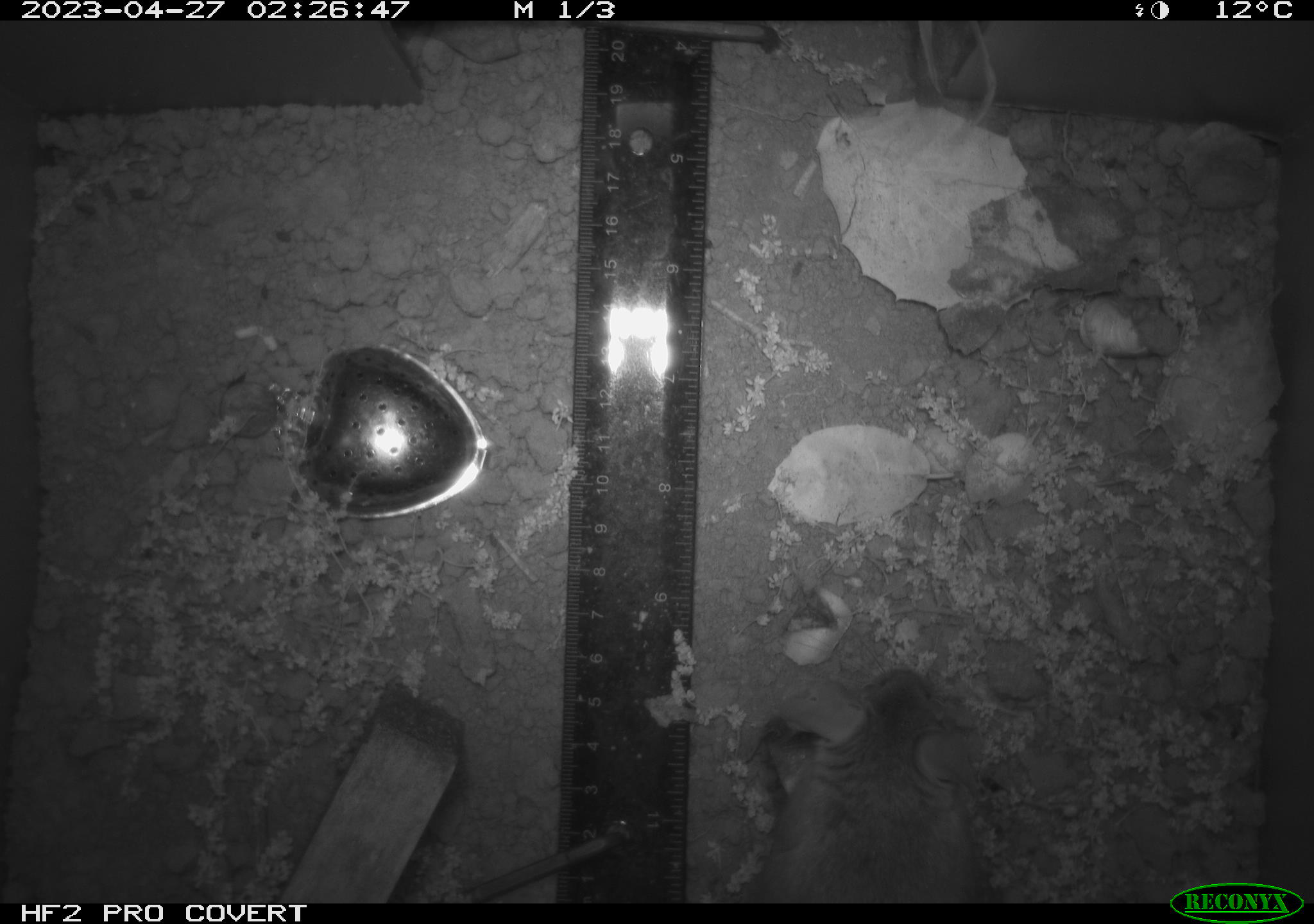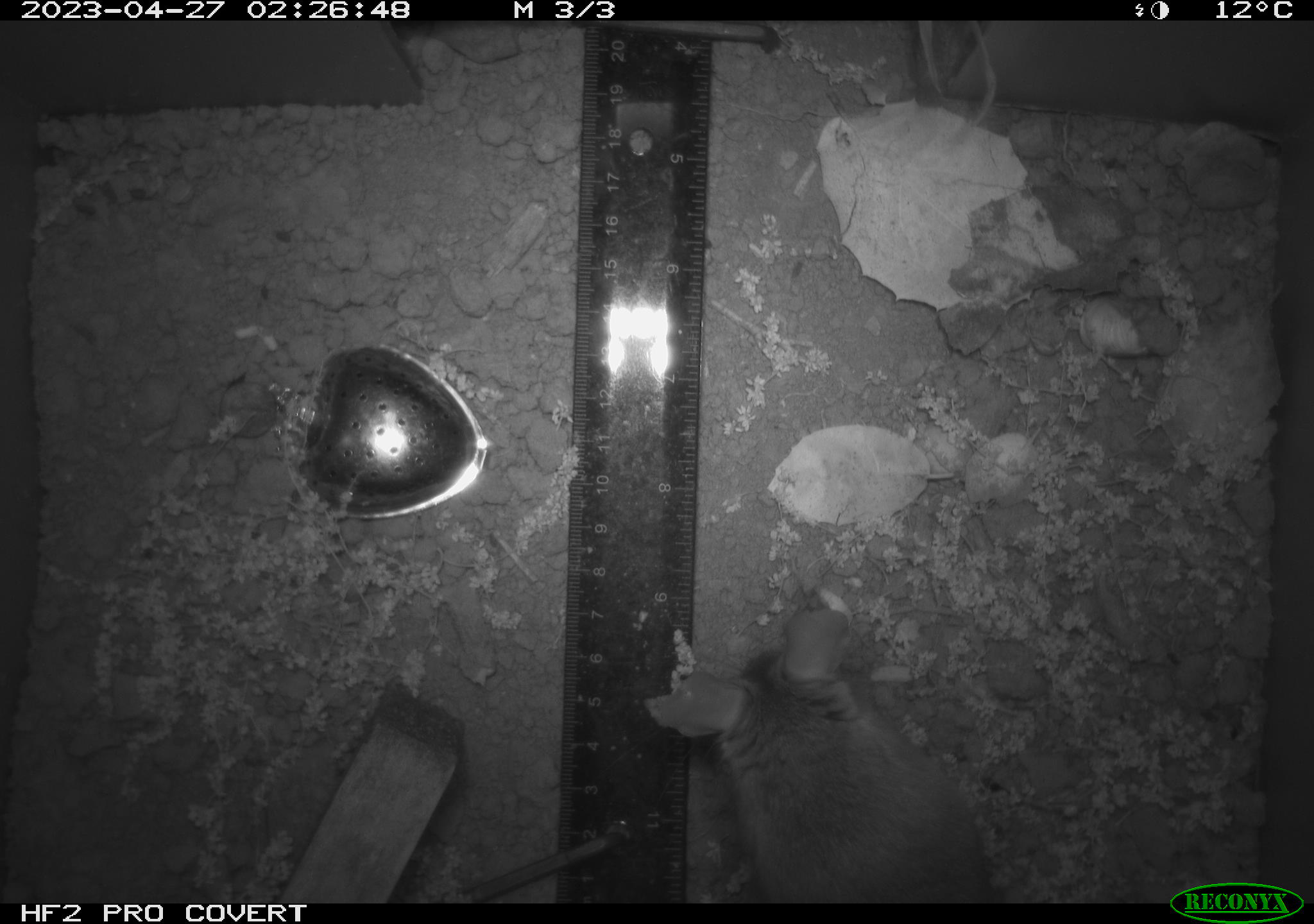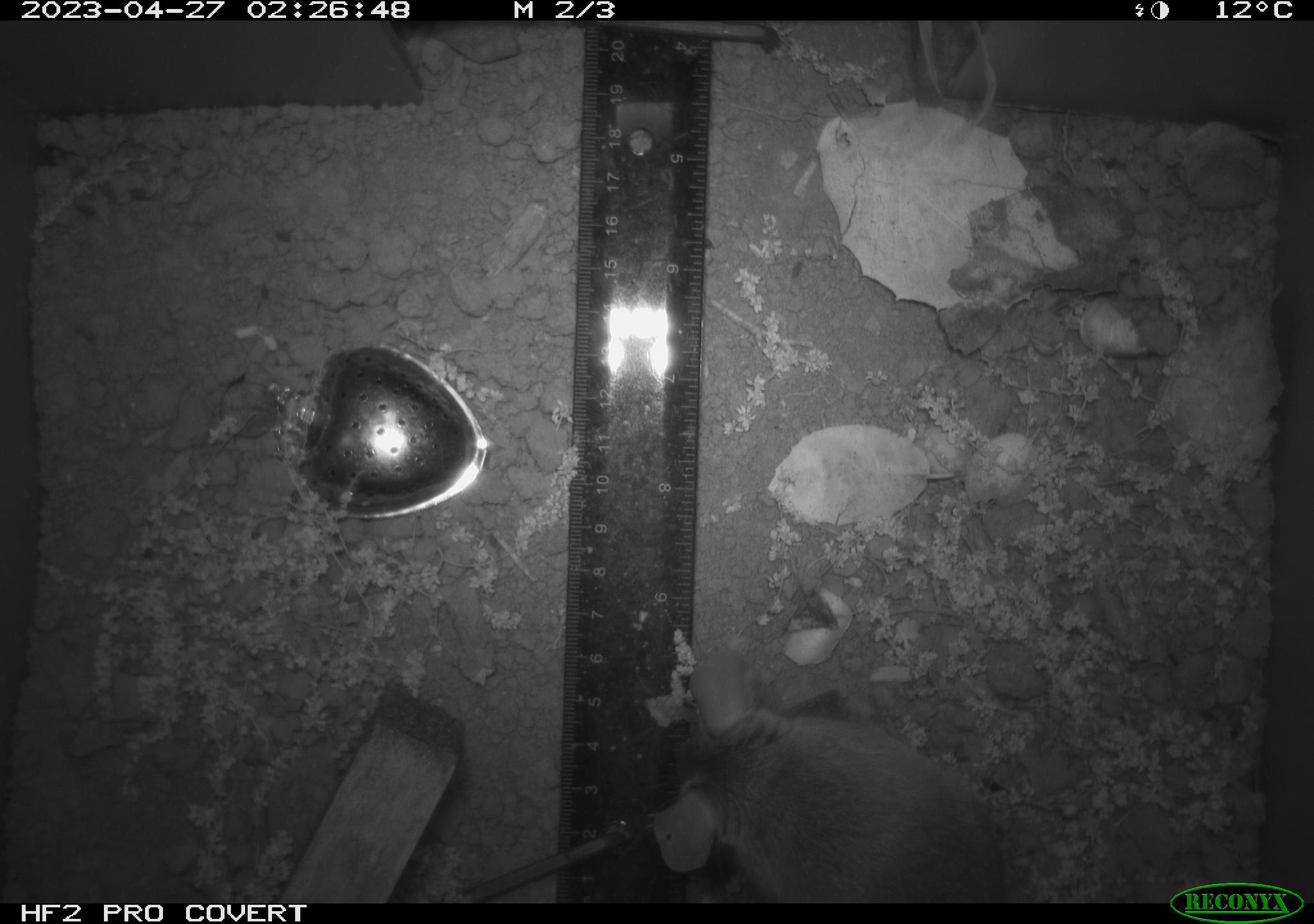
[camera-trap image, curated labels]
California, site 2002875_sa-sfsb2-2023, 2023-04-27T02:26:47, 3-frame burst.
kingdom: Animalia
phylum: Chordata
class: Mammalia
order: Rodentia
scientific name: Rodentia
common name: mouse species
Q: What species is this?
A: Mouse species (Rodentia).